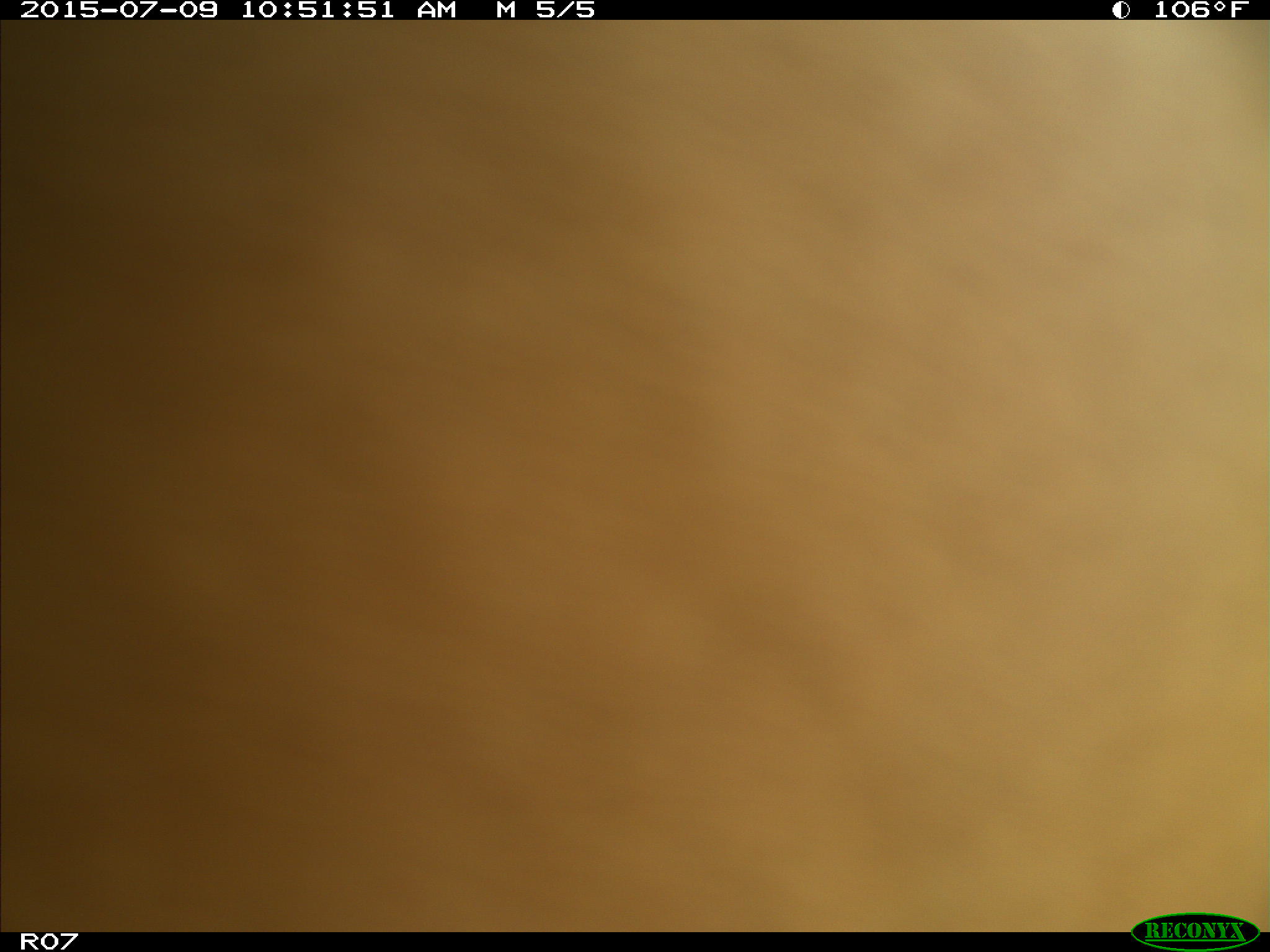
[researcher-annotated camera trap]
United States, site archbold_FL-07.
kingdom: Animalia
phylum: Chordata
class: Mammalia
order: Artiodactyla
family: Bovidae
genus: Bos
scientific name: Bos taurus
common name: domestic cow